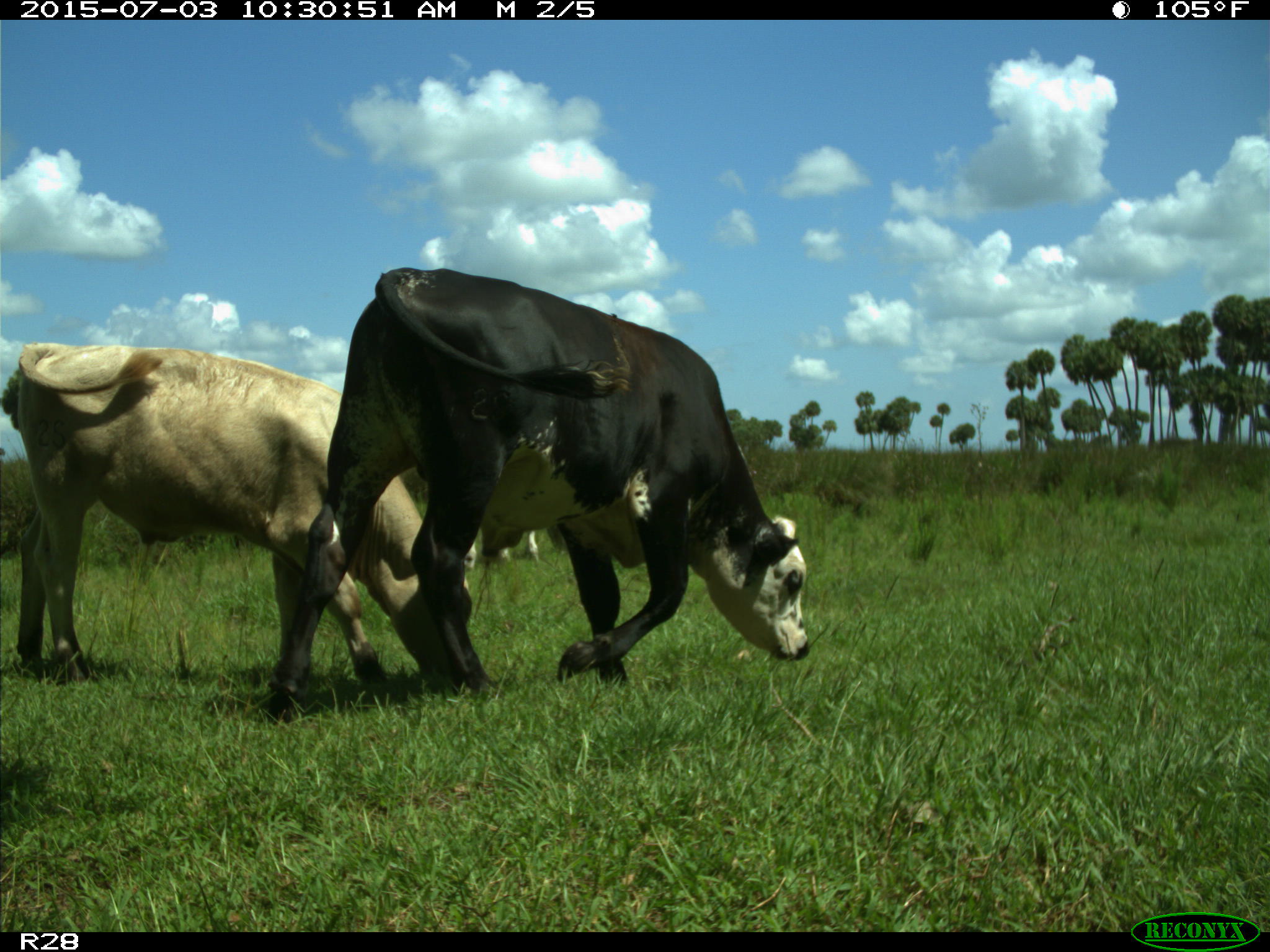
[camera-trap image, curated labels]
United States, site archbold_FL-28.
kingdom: Animalia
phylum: Chordata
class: Mammalia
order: Artiodactyla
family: Bovidae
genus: Bos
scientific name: Bos taurus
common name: domestic cow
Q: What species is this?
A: Bos taurus (domestic cow).